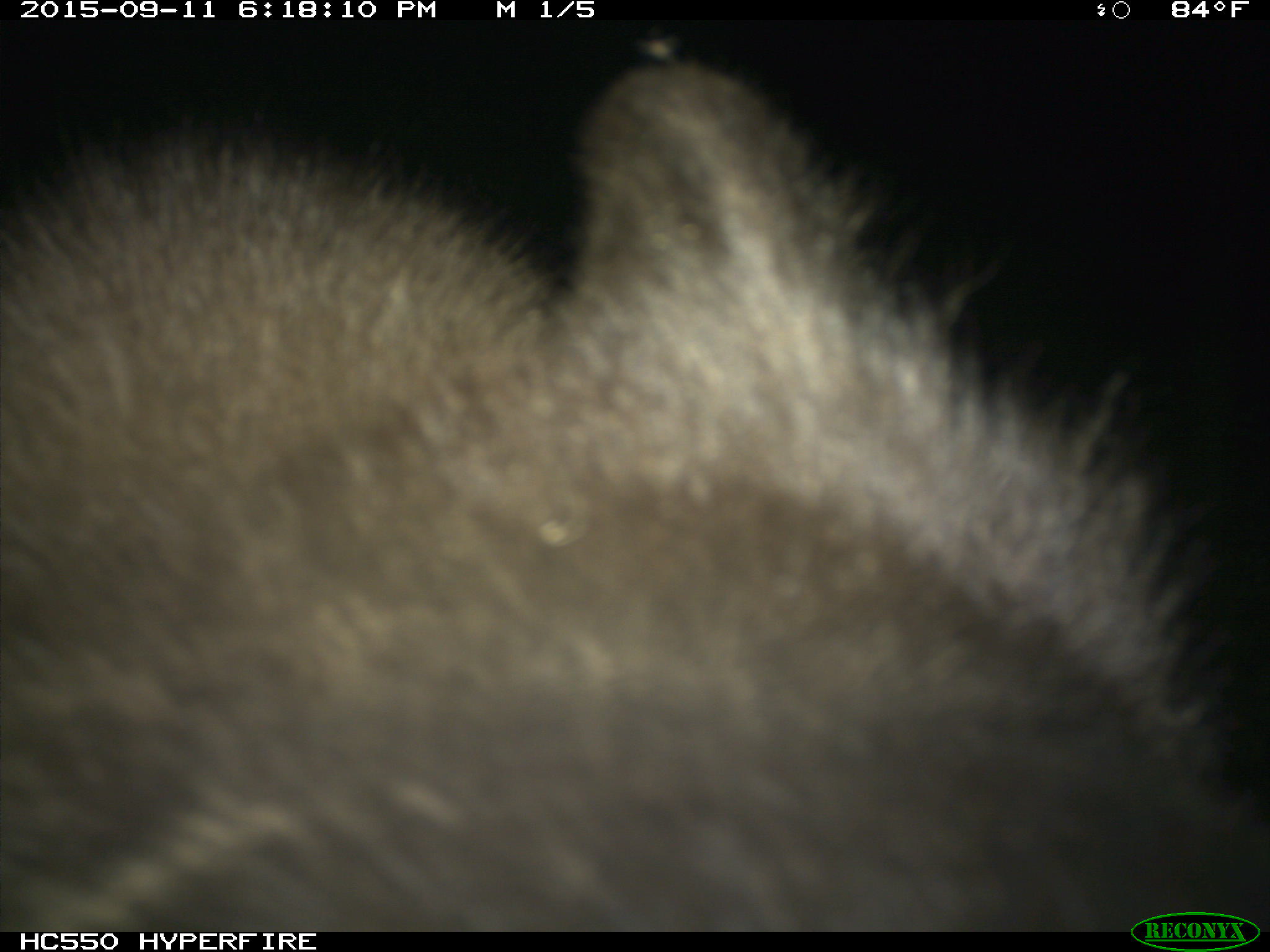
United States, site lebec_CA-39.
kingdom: Animalia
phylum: Chordata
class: Mammalia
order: Carnivora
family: Ursidae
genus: Ursus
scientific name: Ursus americanus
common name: american black bear